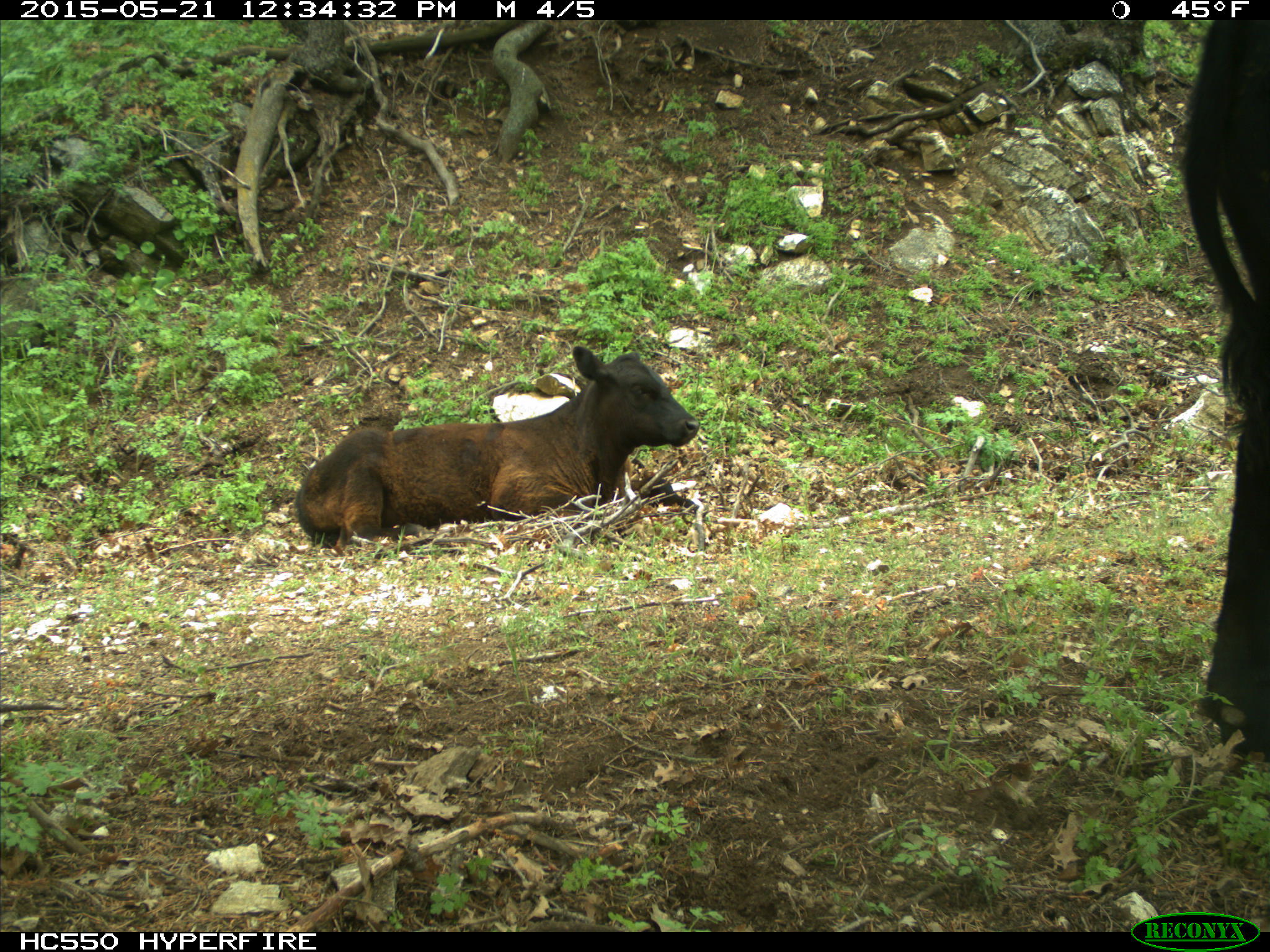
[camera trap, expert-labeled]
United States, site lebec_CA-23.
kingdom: Animalia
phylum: Chordata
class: Mammalia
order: Artiodactyla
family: Bovidae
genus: Bos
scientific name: Bos taurus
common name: domestic cow